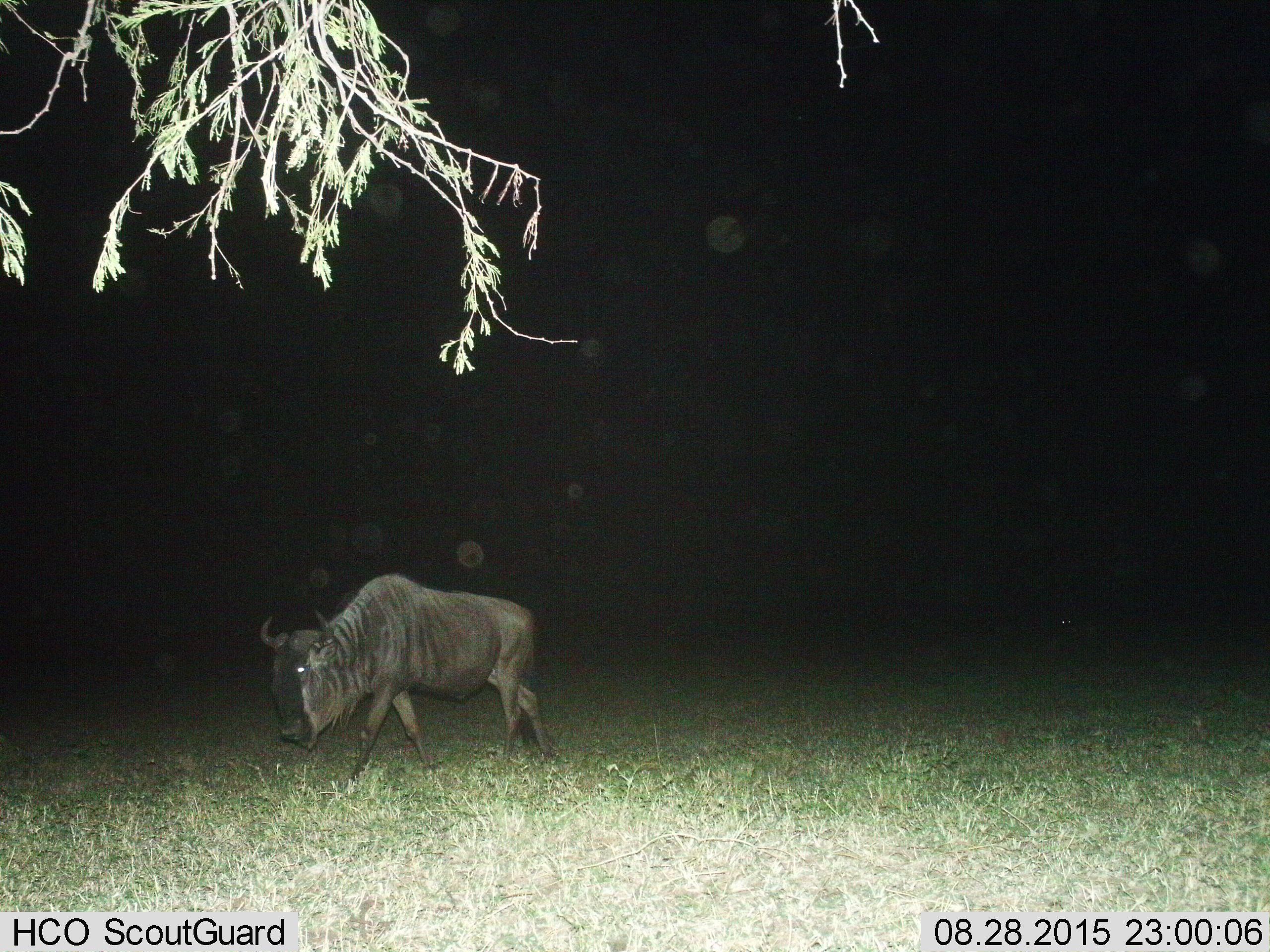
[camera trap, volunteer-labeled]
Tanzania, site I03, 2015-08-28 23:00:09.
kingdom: Animalia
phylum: Chordata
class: Mammalia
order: Artiodactyla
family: Bovidae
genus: Connochaetes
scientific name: Connochaetes taurinus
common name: blue wildebeest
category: wildebeest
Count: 1.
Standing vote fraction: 0%.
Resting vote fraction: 0%.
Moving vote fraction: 100%.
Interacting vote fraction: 0%.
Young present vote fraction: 0%.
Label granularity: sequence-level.